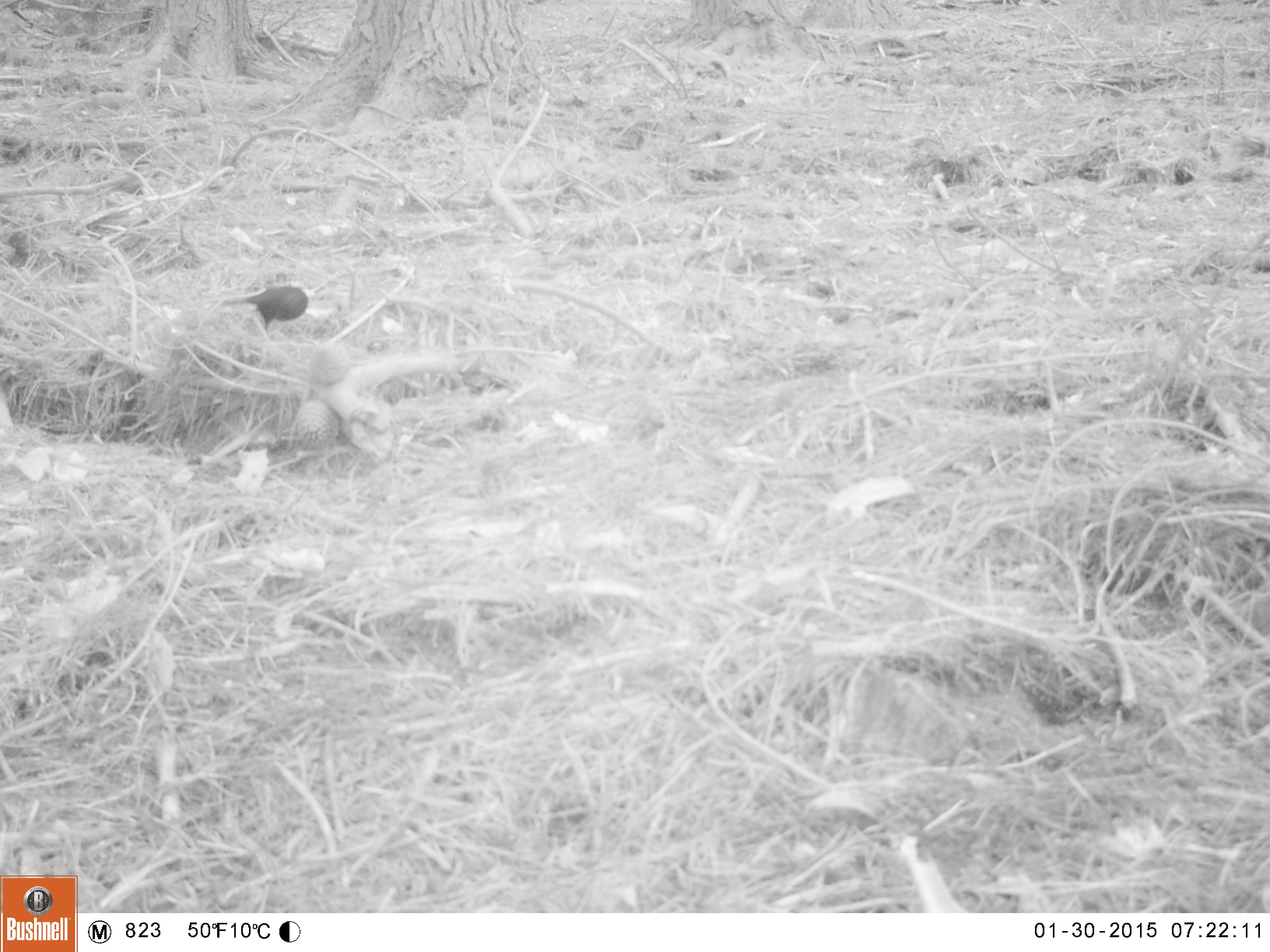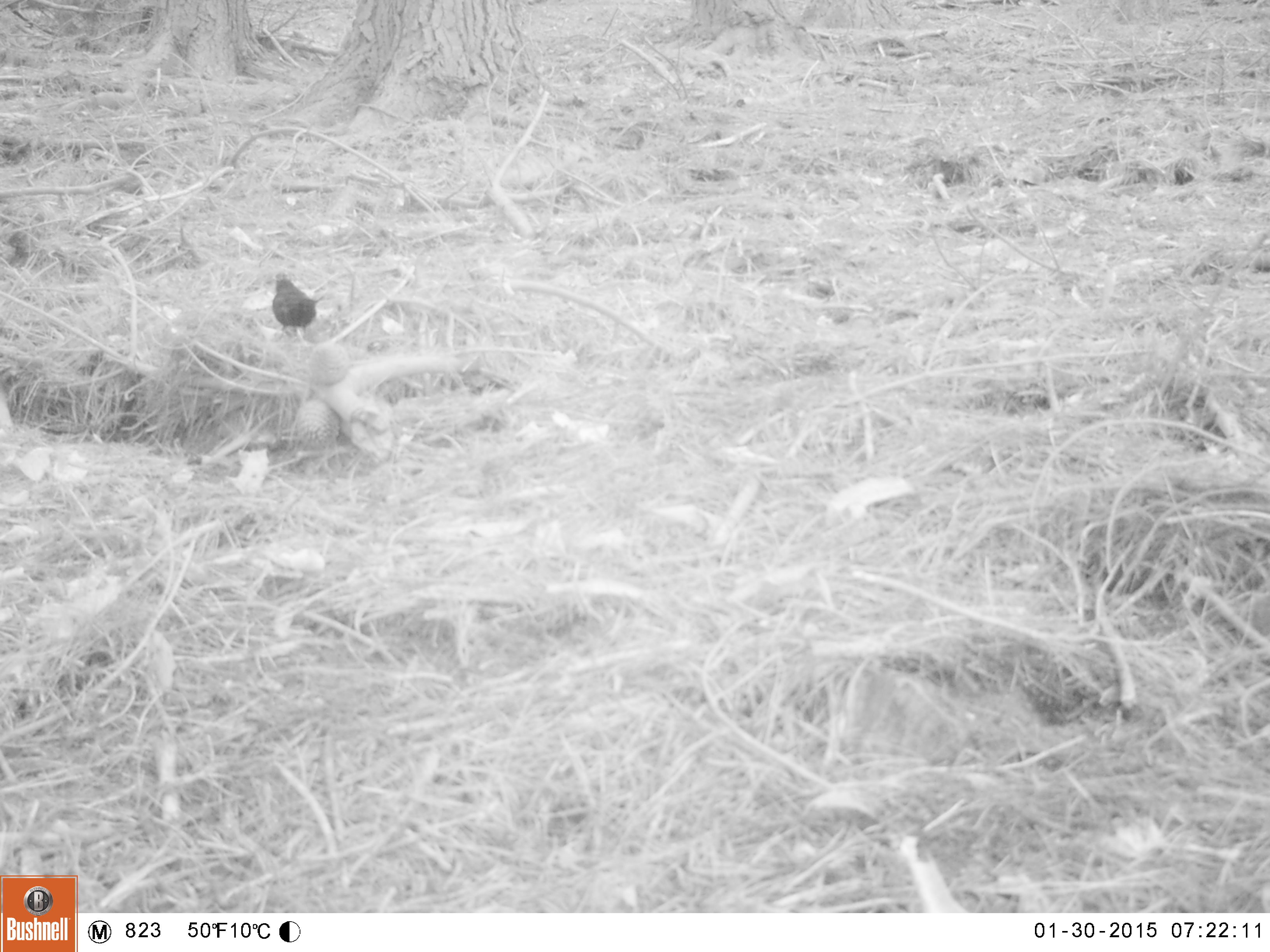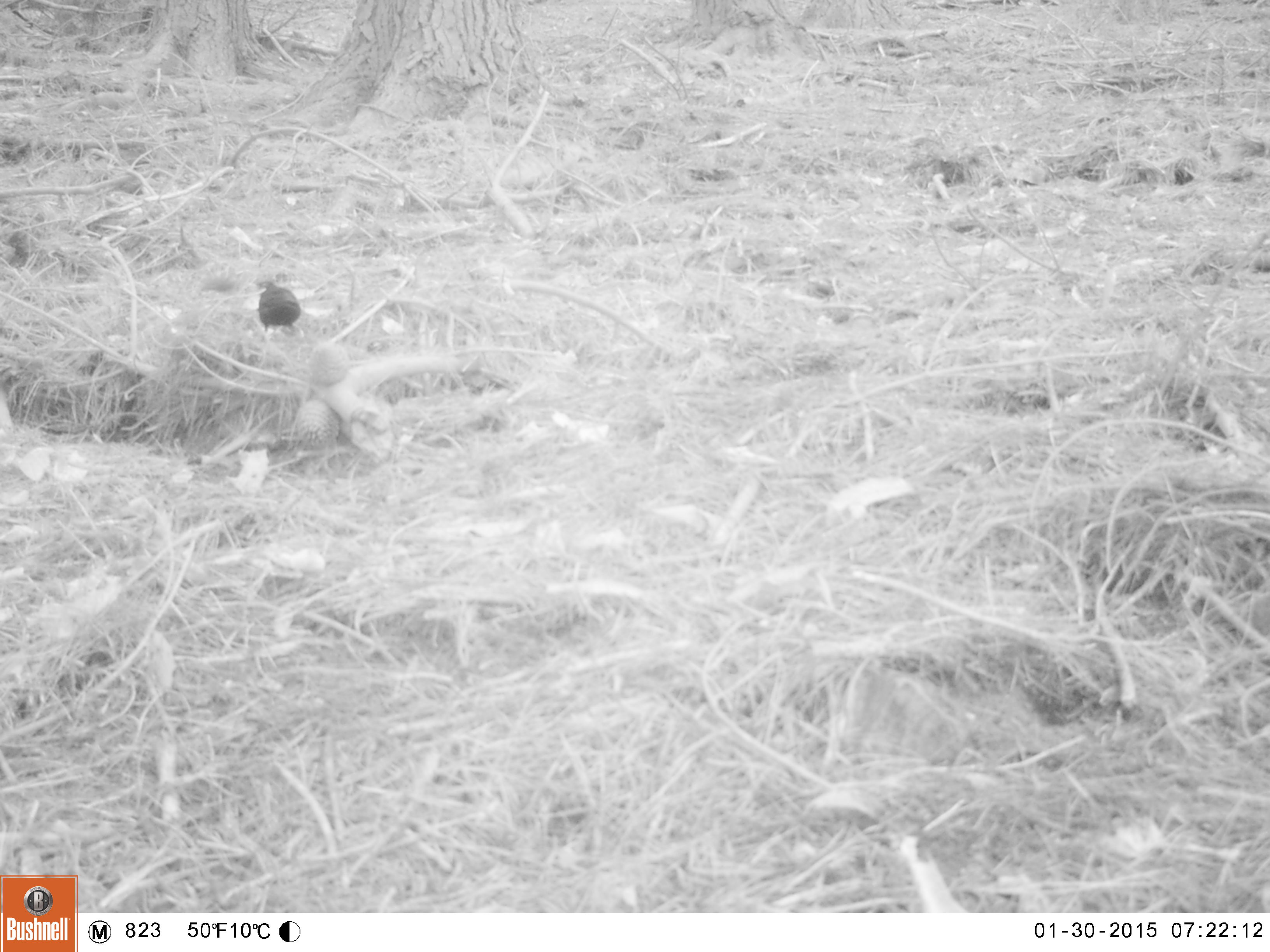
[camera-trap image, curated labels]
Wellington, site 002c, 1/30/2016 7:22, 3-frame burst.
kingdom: Animalia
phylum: Chordata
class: Aves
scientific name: Aves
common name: bird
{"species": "bird (Aves)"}